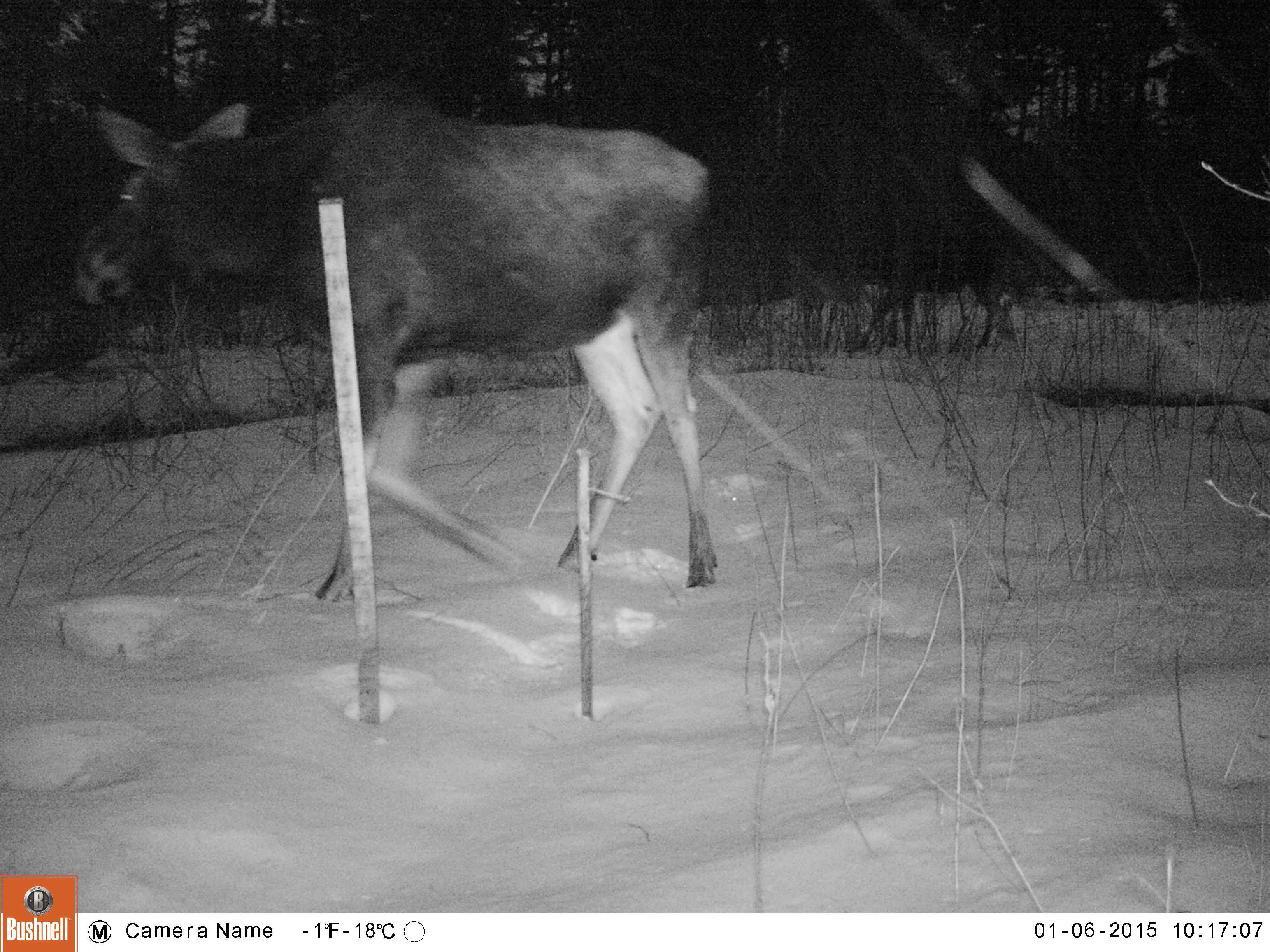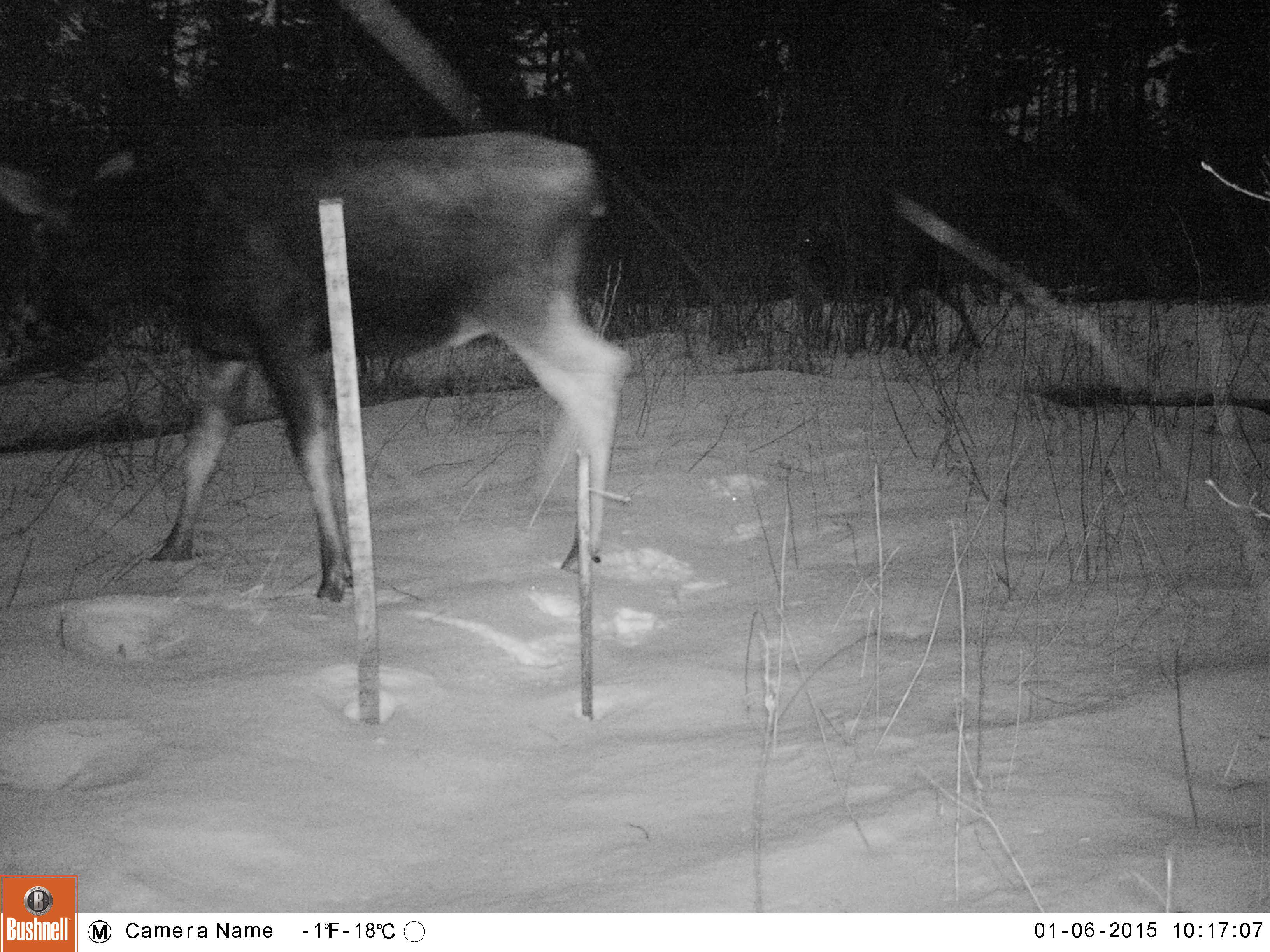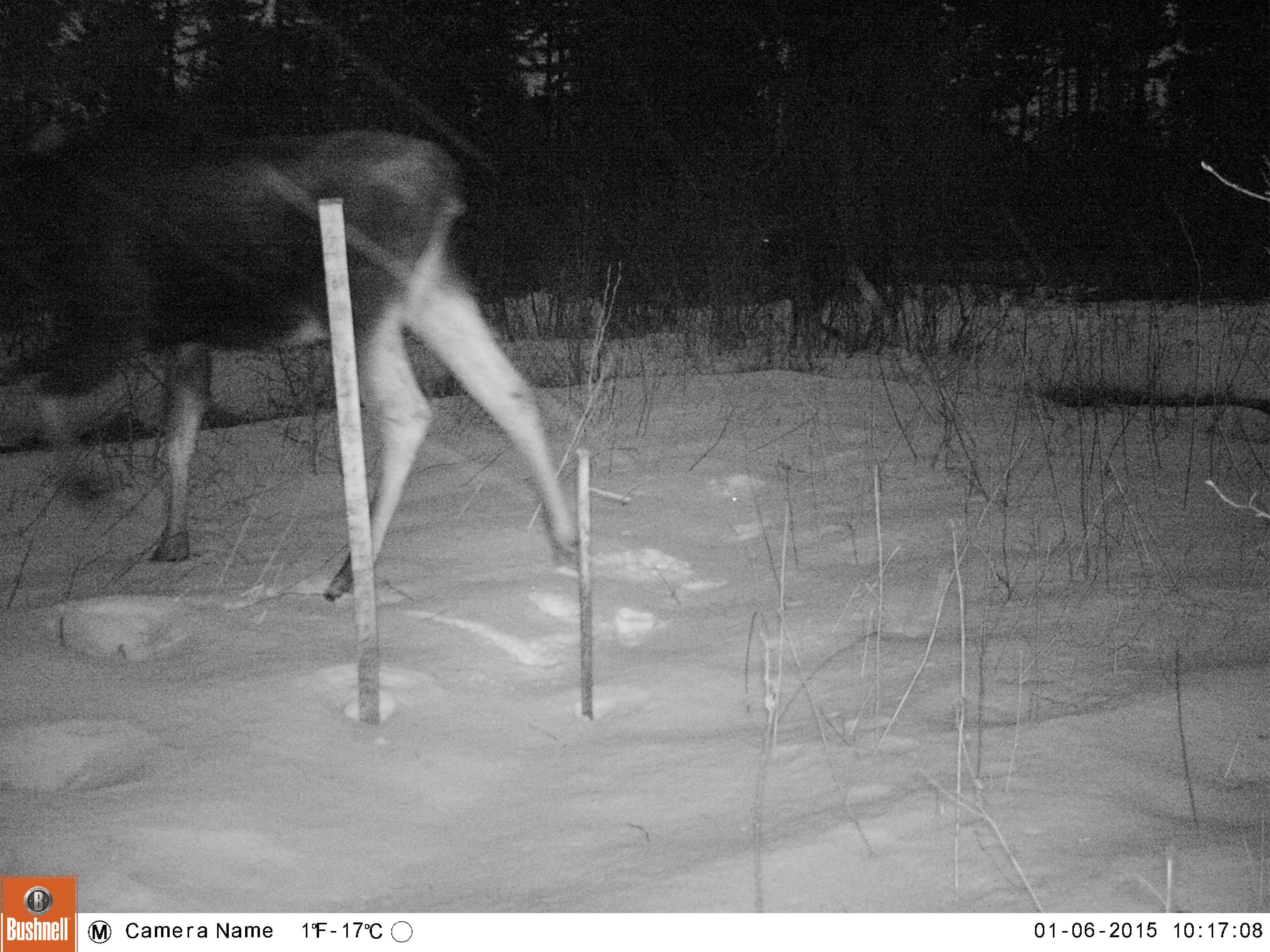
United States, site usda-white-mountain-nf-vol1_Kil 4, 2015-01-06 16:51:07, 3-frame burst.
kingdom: Animalia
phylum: Chordata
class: Mammalia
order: Artiodactyla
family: Cervidae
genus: Alces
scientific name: Alces alces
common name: moose